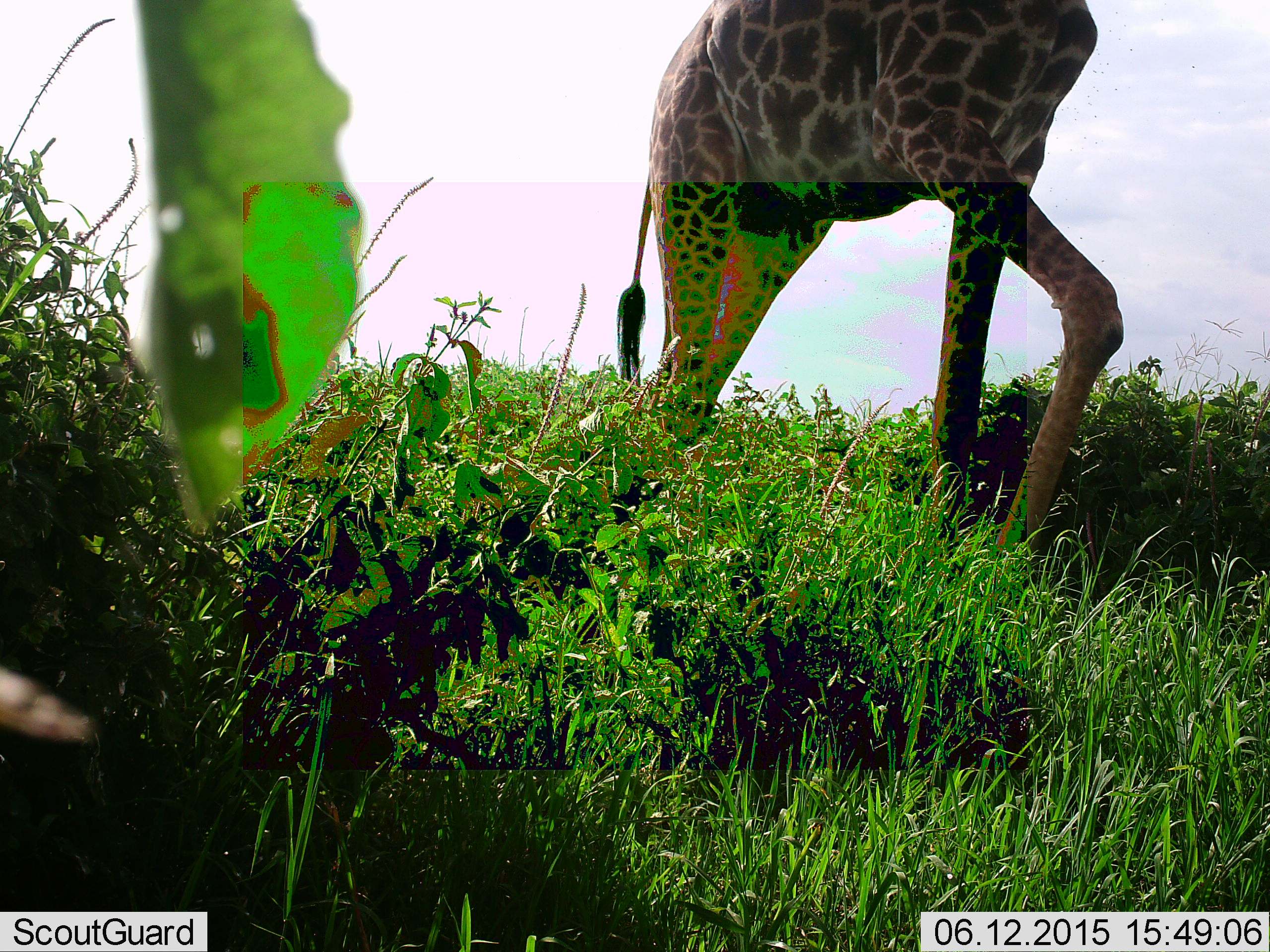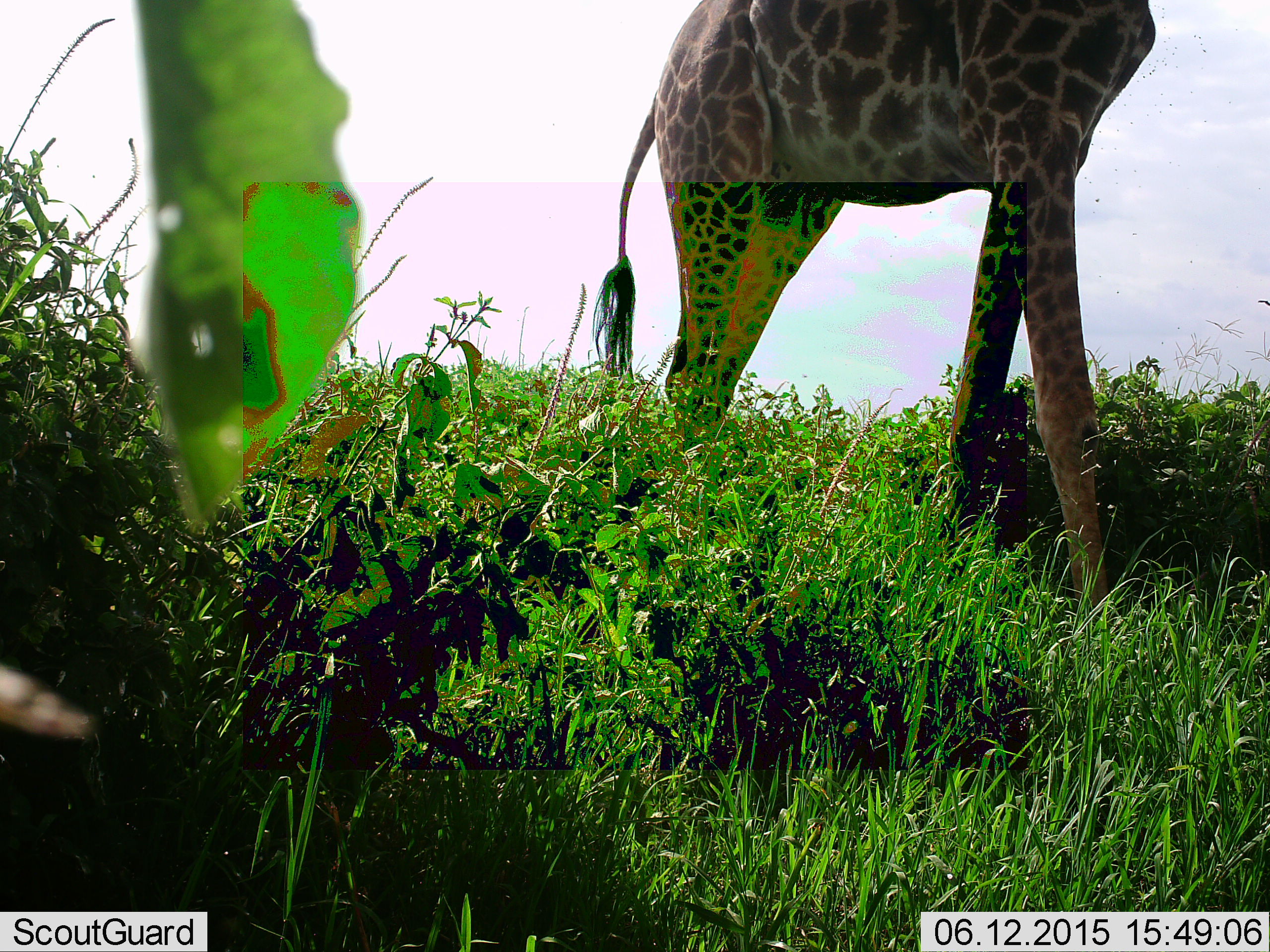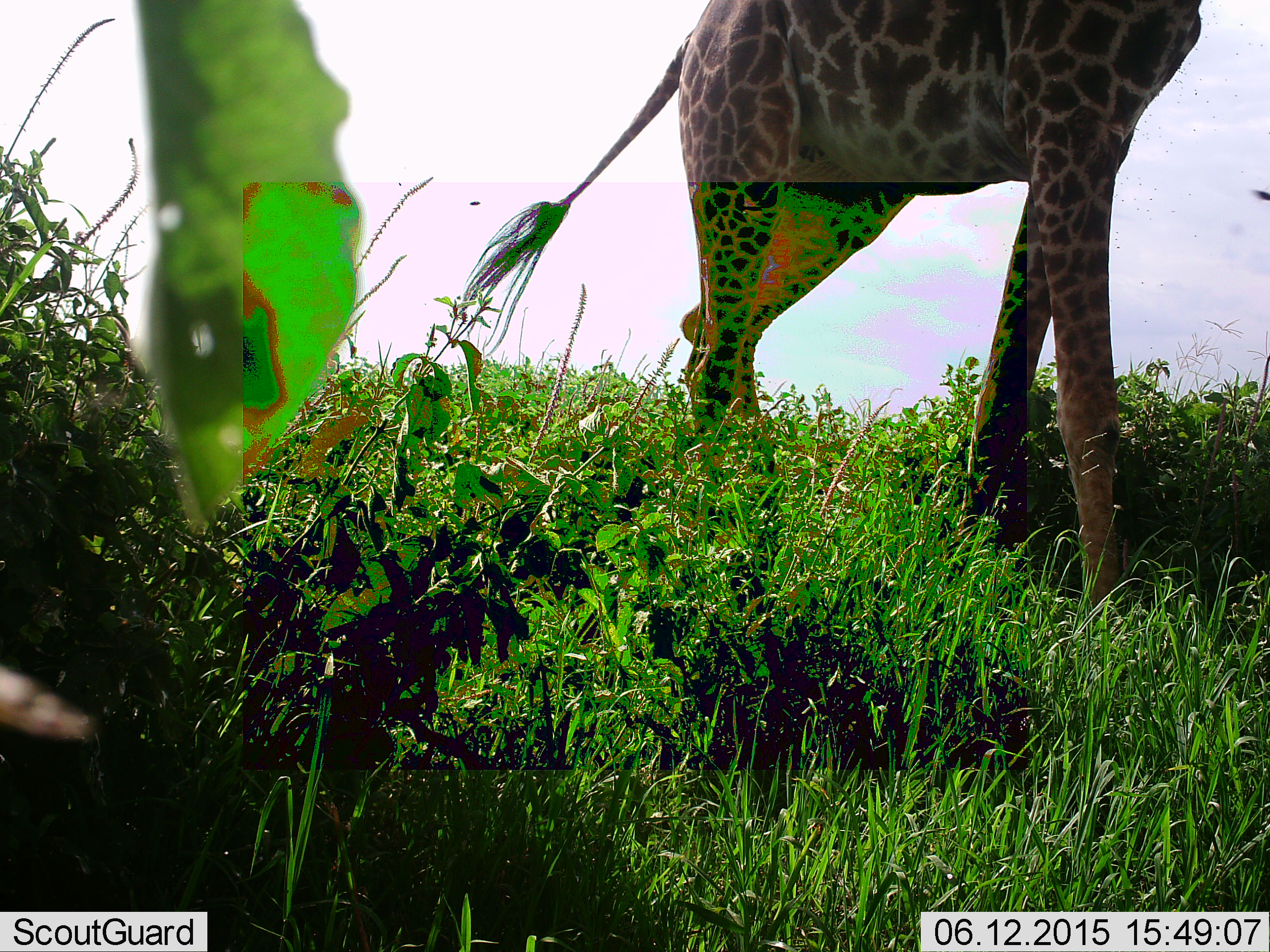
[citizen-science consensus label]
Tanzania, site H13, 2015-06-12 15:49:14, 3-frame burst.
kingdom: Animalia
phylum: Chordata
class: Mammalia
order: Artiodactyla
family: Giraffidae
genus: Giraffa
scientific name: Giraffa camelopardalis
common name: giraffe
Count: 1.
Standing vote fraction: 31%.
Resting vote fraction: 0%.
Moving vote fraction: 77%.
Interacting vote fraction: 0%.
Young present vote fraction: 0%.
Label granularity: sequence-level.